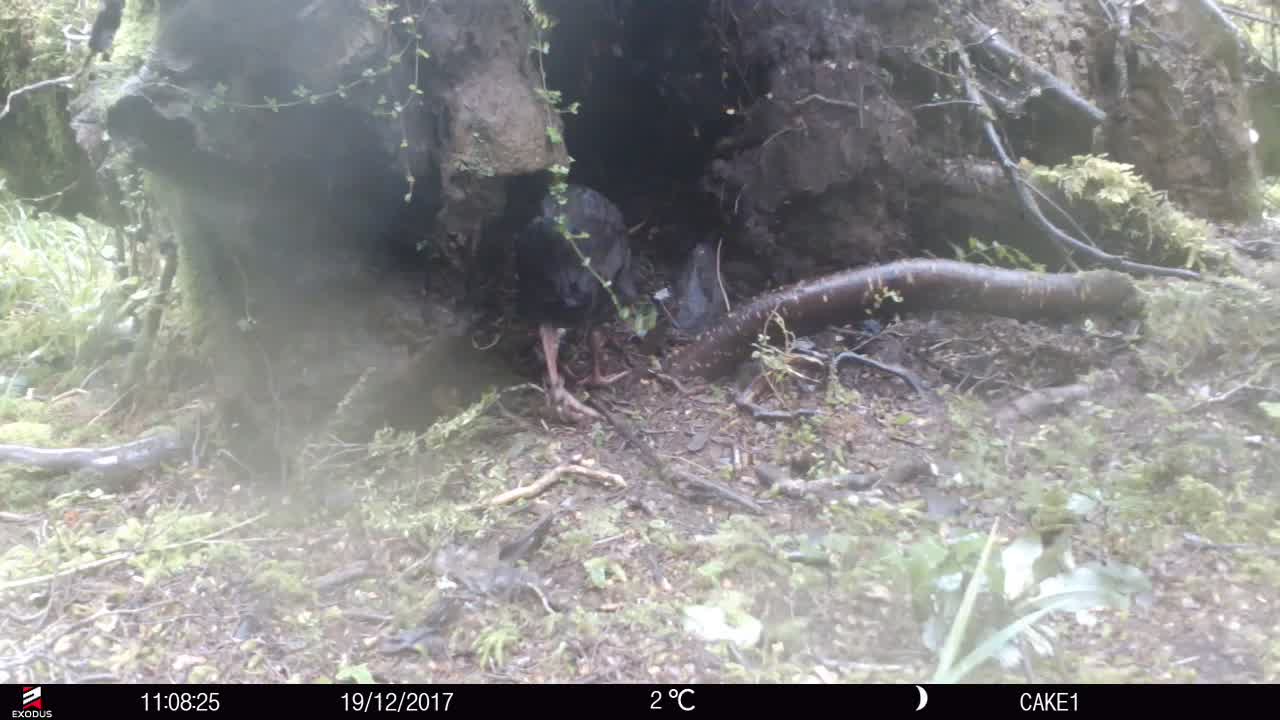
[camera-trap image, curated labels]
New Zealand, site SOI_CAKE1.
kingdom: Animalia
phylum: Chordata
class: Aves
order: Gruiformes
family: Rallidae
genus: Gallirallus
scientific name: Gallirallus australis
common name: weka